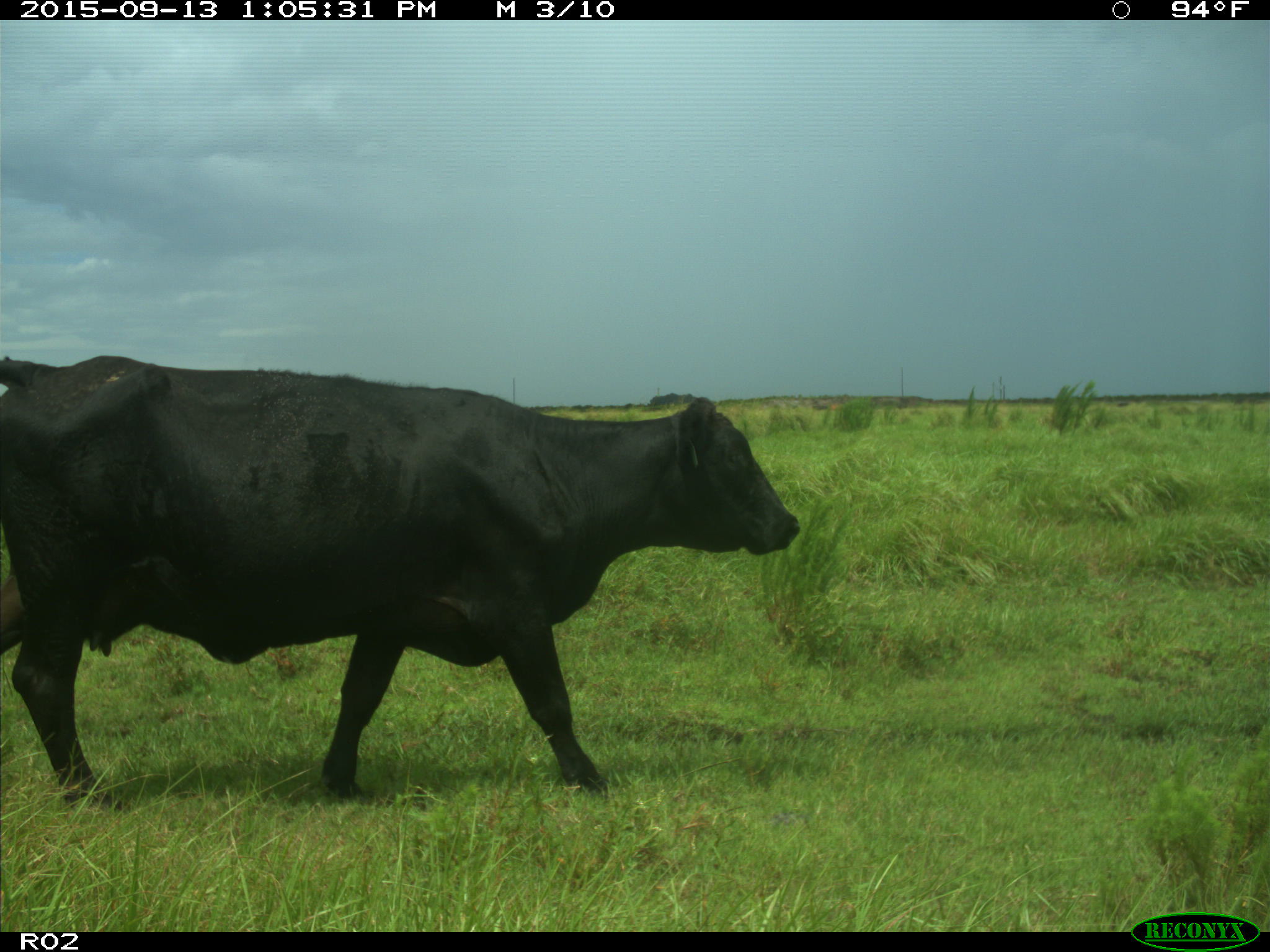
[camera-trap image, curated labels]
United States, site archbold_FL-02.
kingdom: Animalia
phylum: Chordata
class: Mammalia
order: Artiodactyla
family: Bovidae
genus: Bos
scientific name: Bos taurus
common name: domestic cow